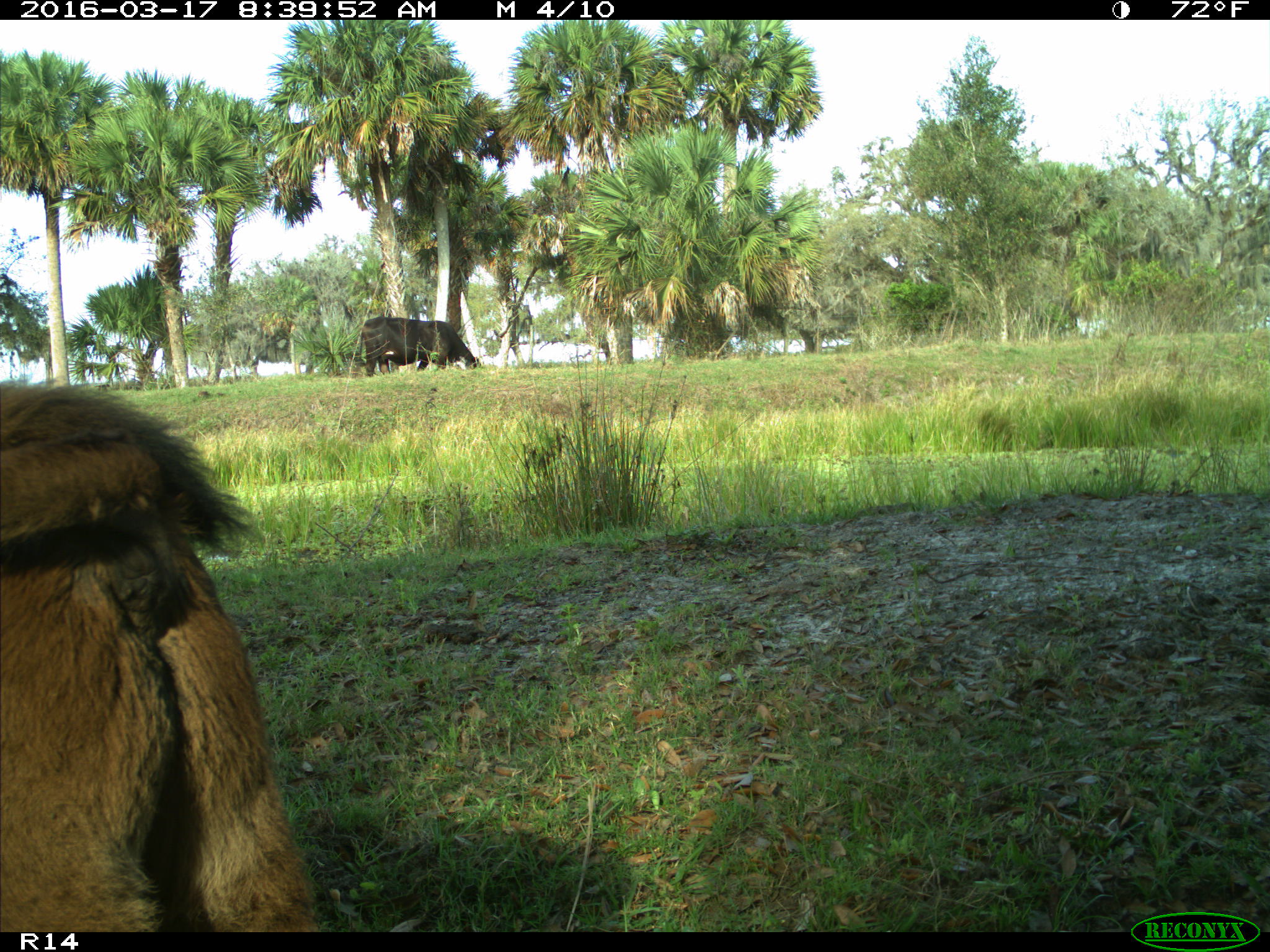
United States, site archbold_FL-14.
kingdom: Animalia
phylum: Chordata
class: Mammalia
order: Artiodactyla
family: Bovidae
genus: Bos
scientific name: Bos taurus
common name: domestic cow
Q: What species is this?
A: Bos taurus (domestic cow).